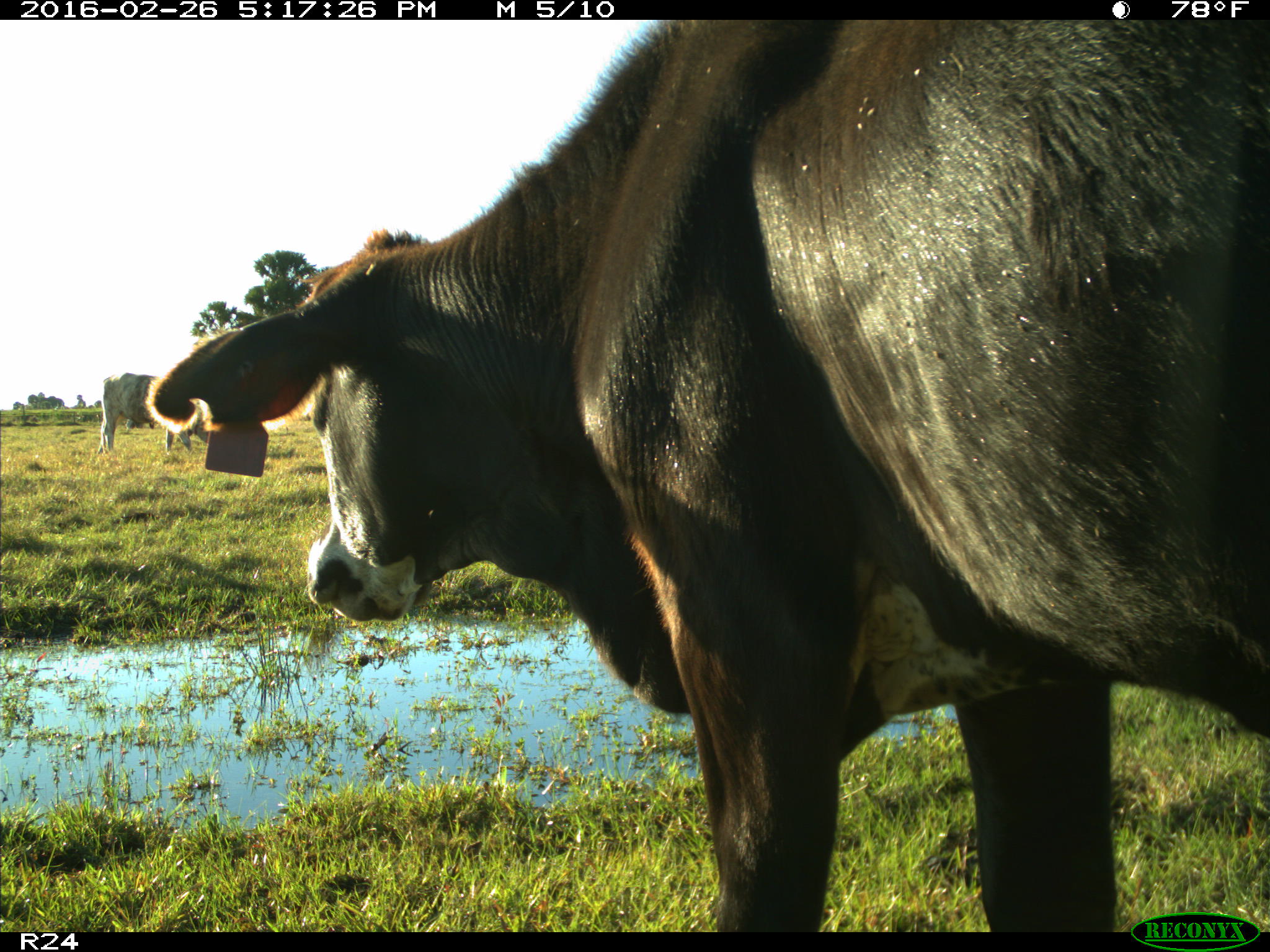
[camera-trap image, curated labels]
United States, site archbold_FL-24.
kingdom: Animalia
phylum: Chordata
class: Mammalia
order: Artiodactyla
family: Bovidae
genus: Bos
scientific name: Bos taurus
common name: domestic cow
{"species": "Bos taurus (domestic cow)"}